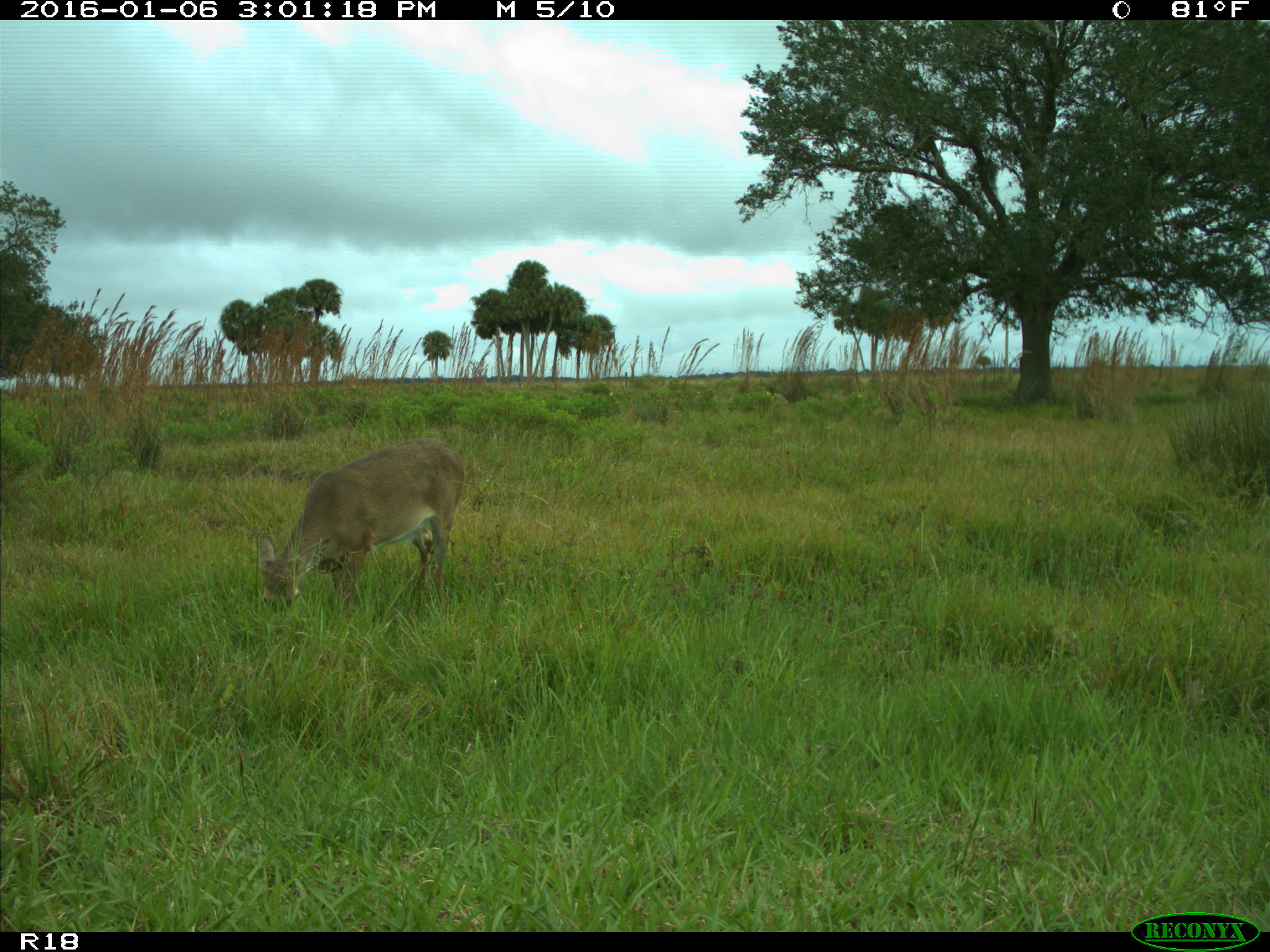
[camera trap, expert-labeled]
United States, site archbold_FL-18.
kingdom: Animalia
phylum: Chordata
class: Mammalia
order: Artiodactyla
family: Cervidae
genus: Odocoileus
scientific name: Odocoileus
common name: deer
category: unidentified deer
Unidentified deer (deer) (Odocoileus).